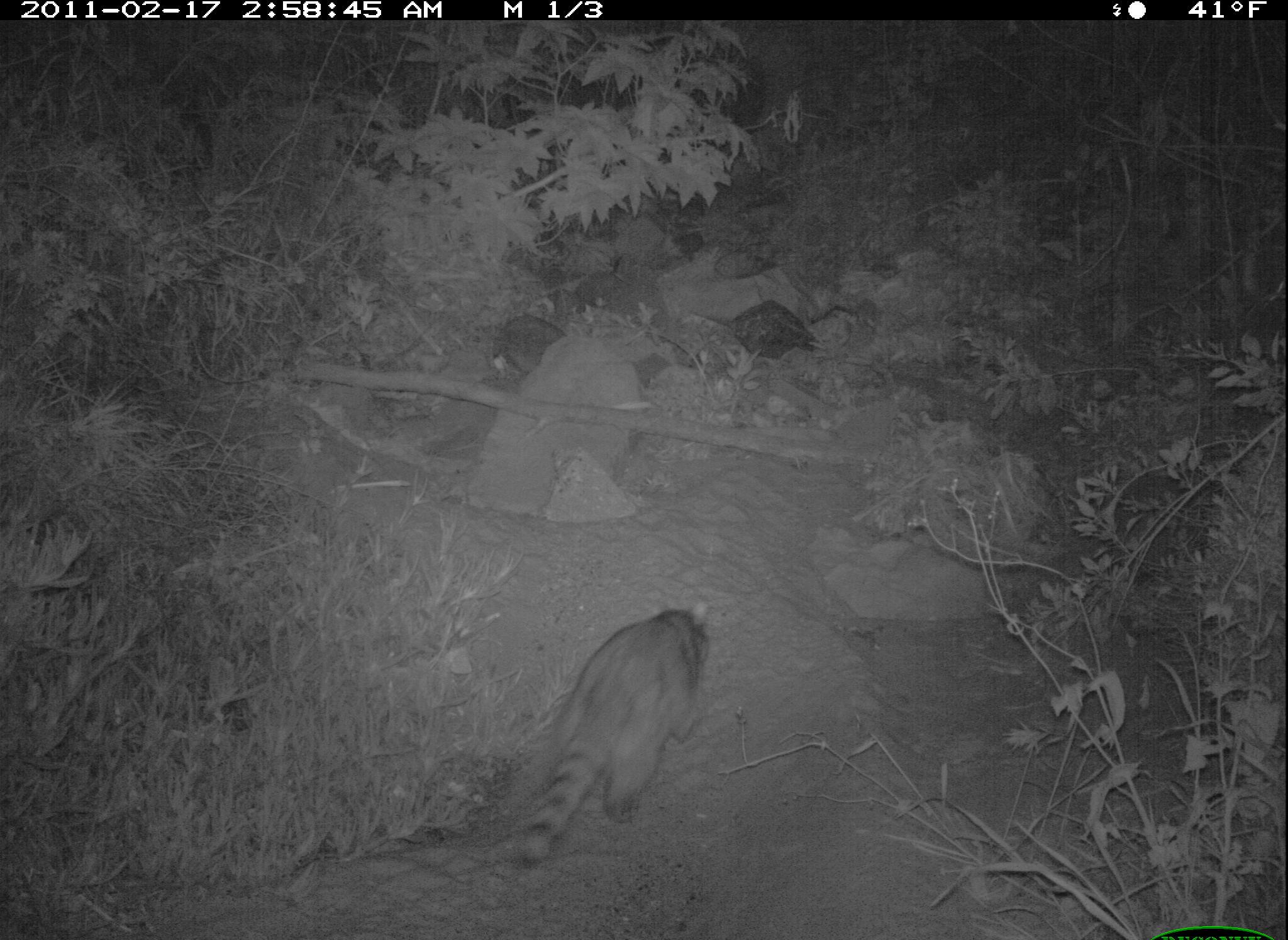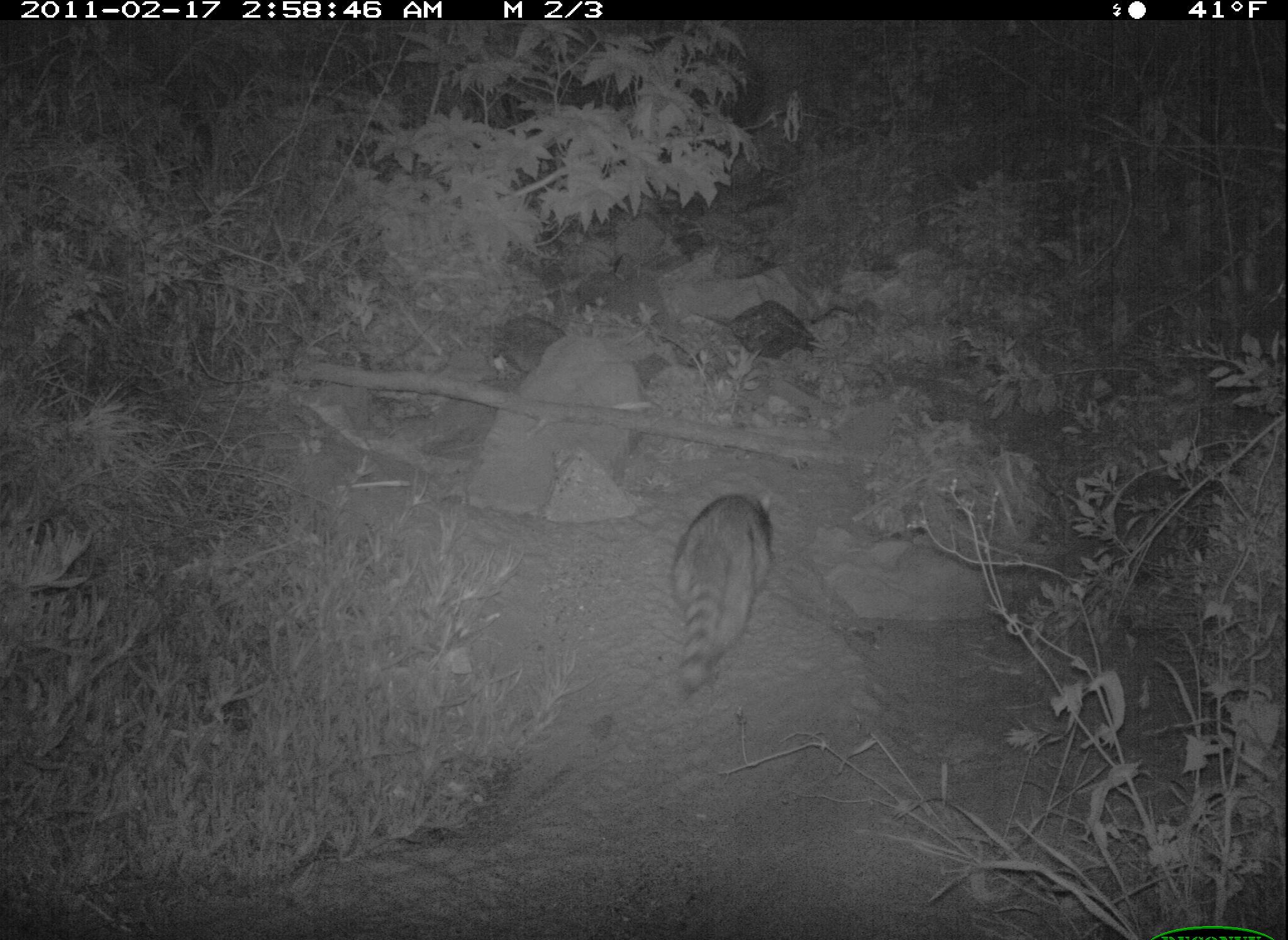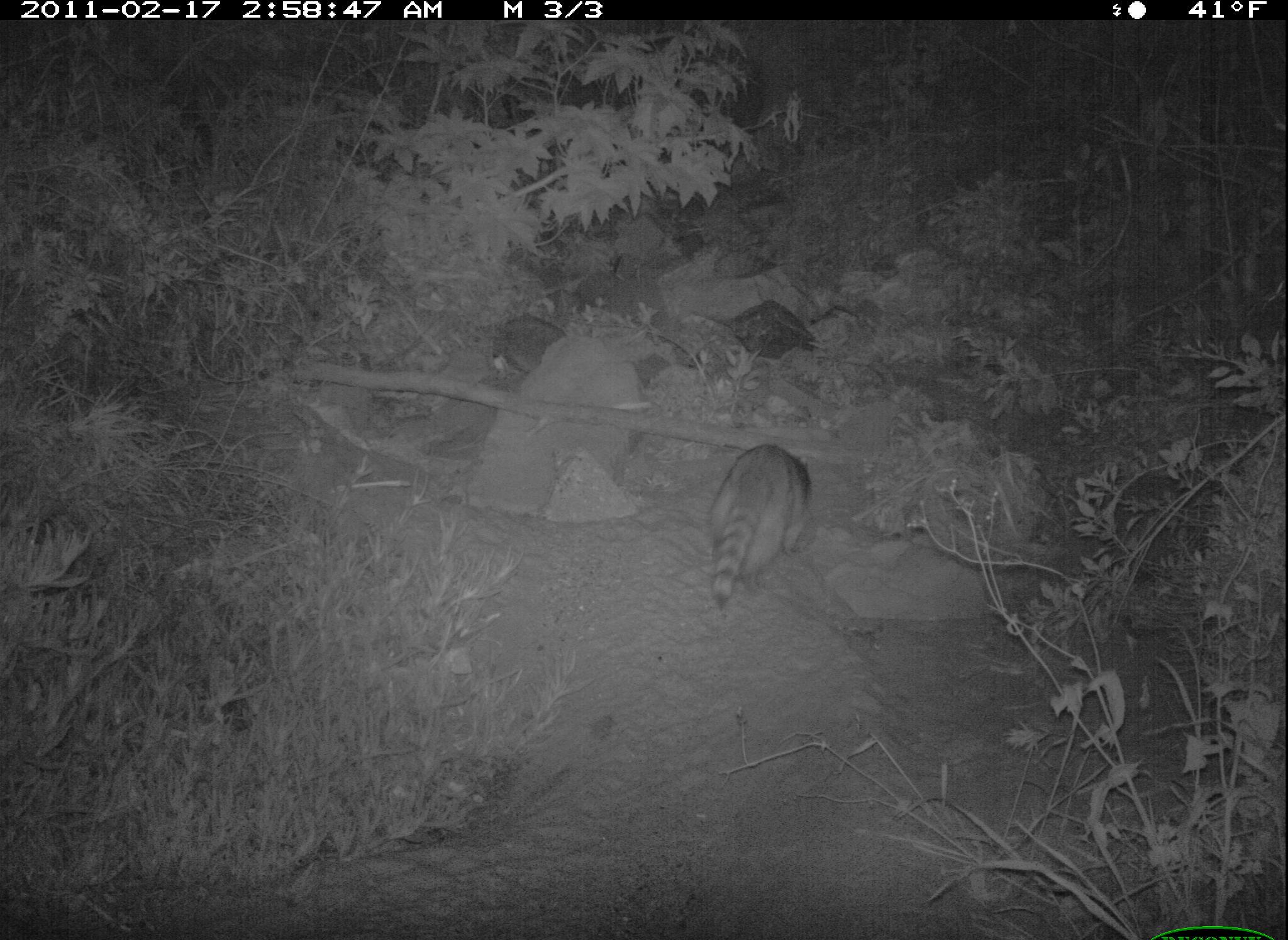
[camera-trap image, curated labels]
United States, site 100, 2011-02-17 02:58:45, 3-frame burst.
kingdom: Animalia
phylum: Chordata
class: Mammalia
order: Carnivora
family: Procyonidae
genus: Procyon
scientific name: Procyon lotor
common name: raccoon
Raccoon (Procyon lotor).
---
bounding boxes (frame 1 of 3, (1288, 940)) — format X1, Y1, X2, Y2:
raccoon: 518, 594, 718, 875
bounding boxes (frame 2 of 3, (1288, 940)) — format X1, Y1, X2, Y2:
raccoon: 663, 477, 800, 704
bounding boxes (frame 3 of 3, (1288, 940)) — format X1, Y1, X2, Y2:
raccoon: 679, 432, 834, 609